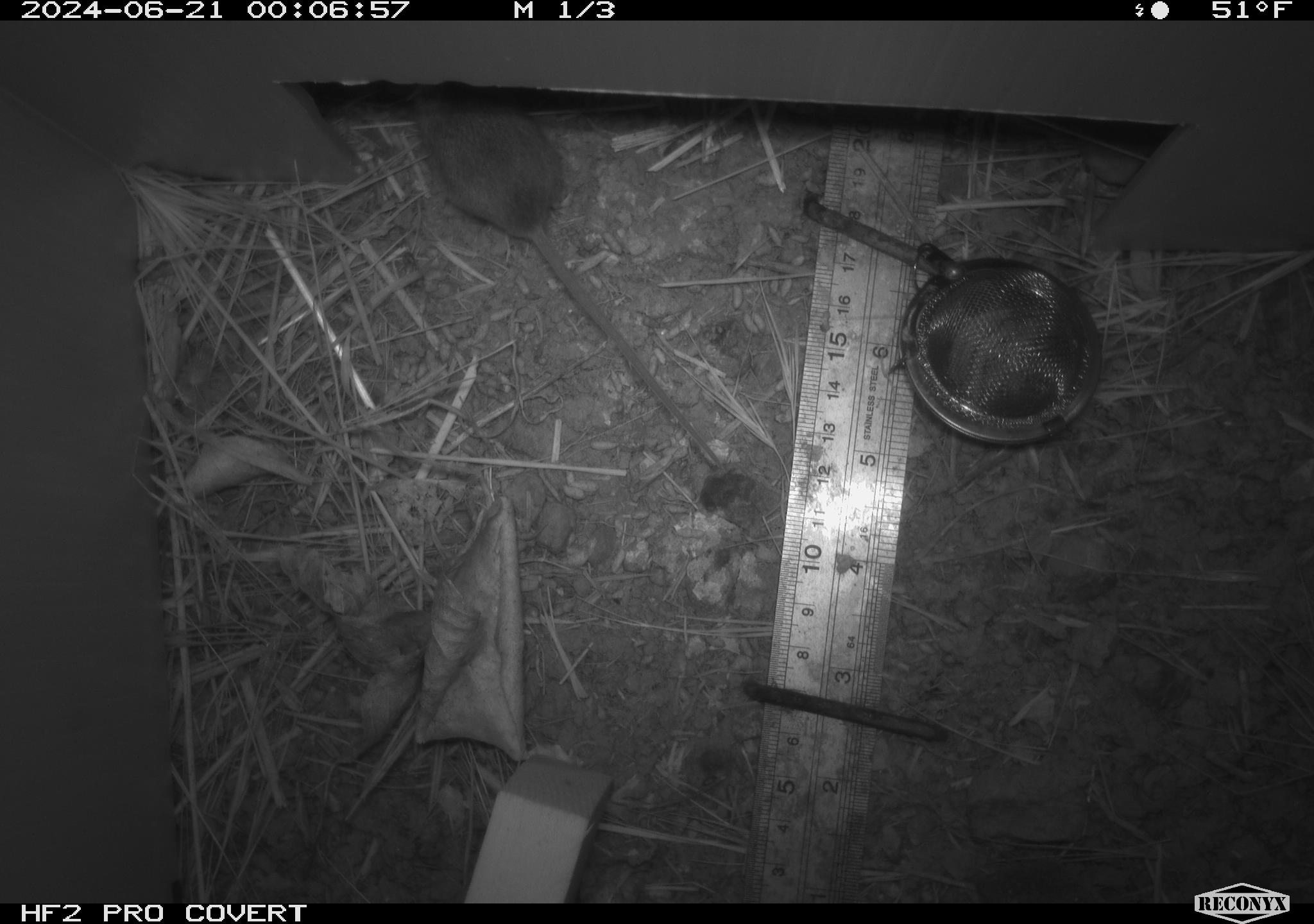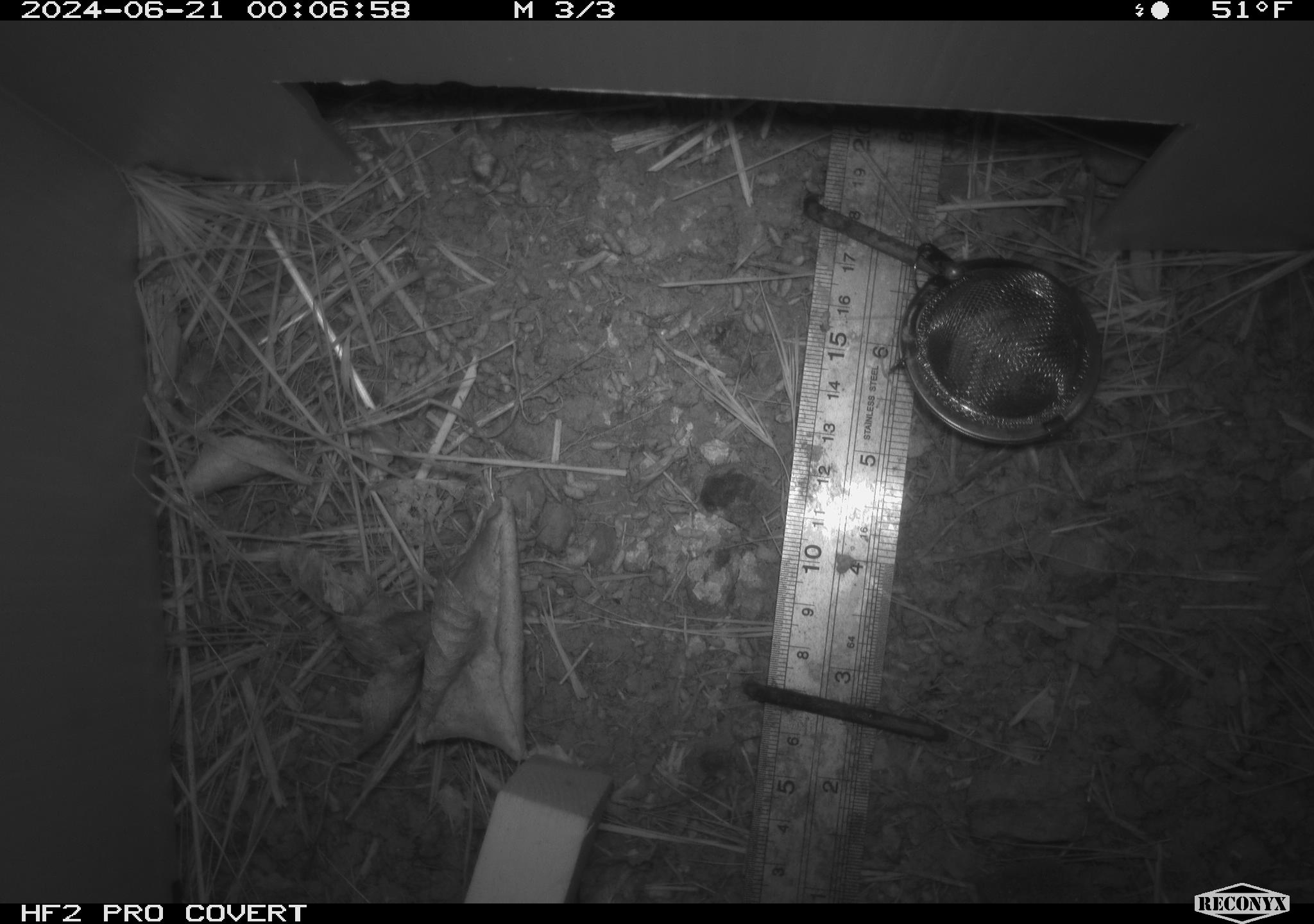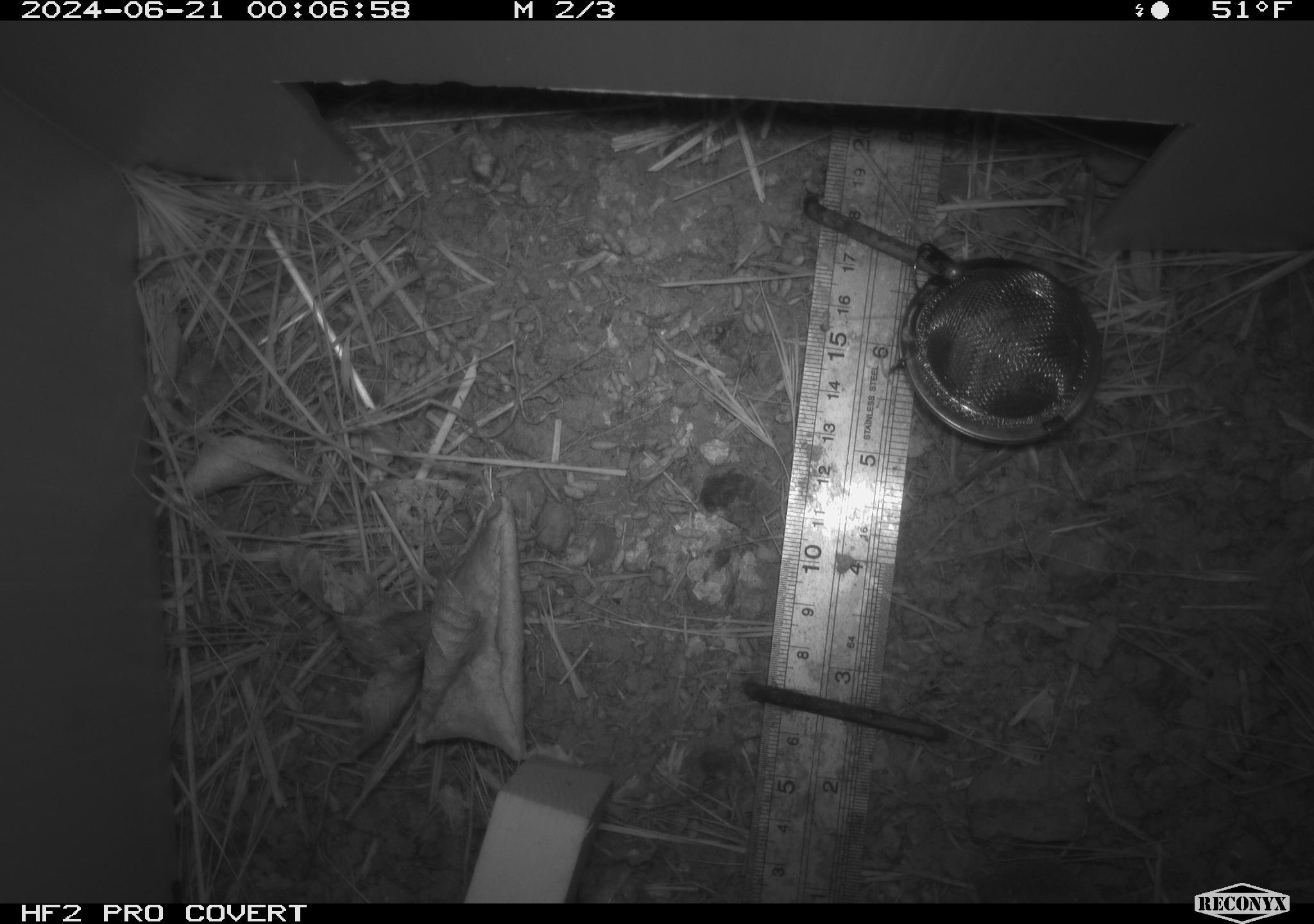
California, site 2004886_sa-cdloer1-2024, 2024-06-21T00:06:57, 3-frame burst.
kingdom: Animalia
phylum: Chordata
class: Mammalia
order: Rodentia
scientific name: Rodentia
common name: mouse species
Mouse species (Rodentia).